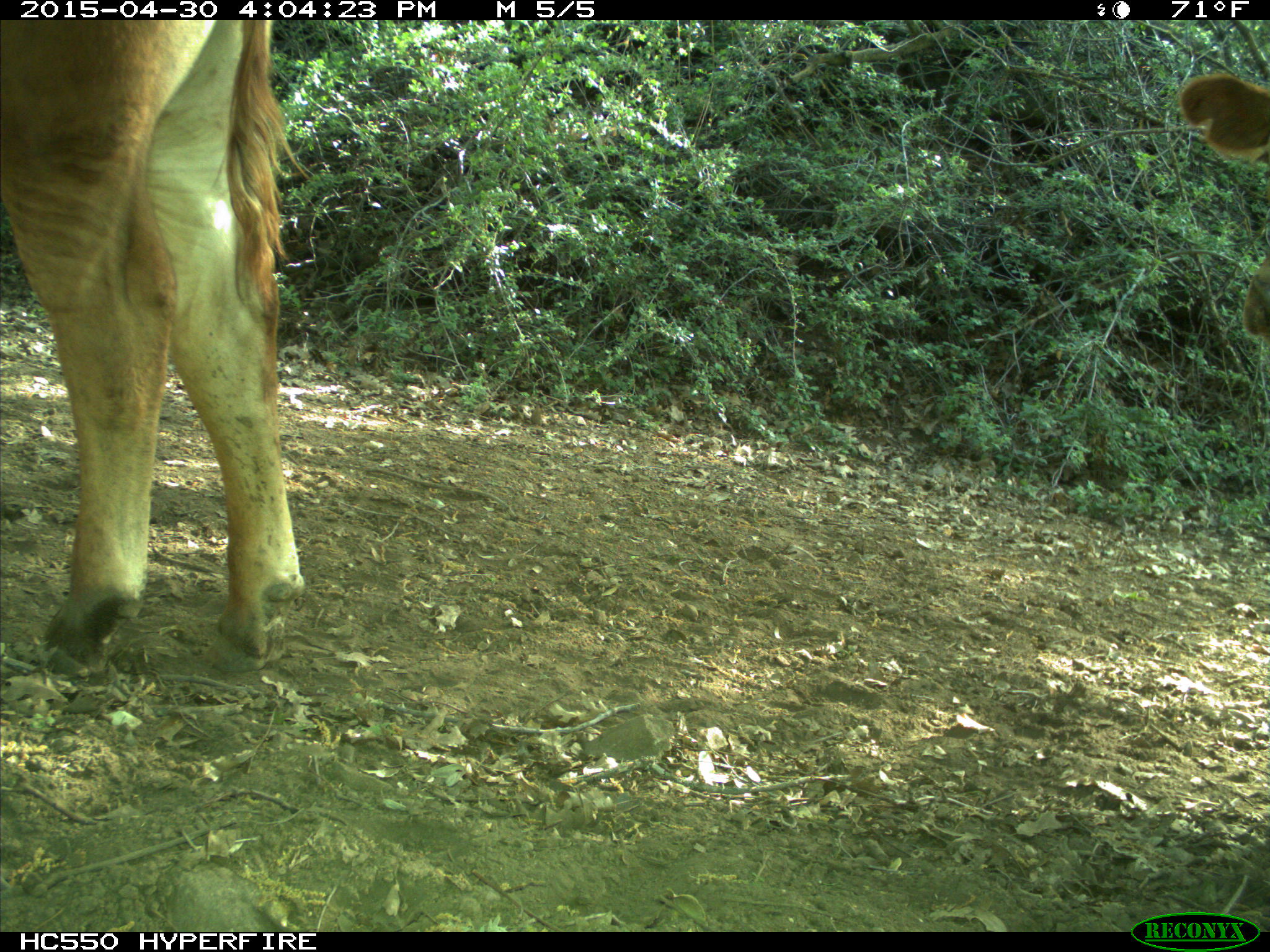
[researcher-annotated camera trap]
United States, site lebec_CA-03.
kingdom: Animalia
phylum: Chordata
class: Mammalia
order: Artiodactyla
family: Bovidae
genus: Bos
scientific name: Bos taurus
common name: domestic cow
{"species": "Bos taurus (domestic cow)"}